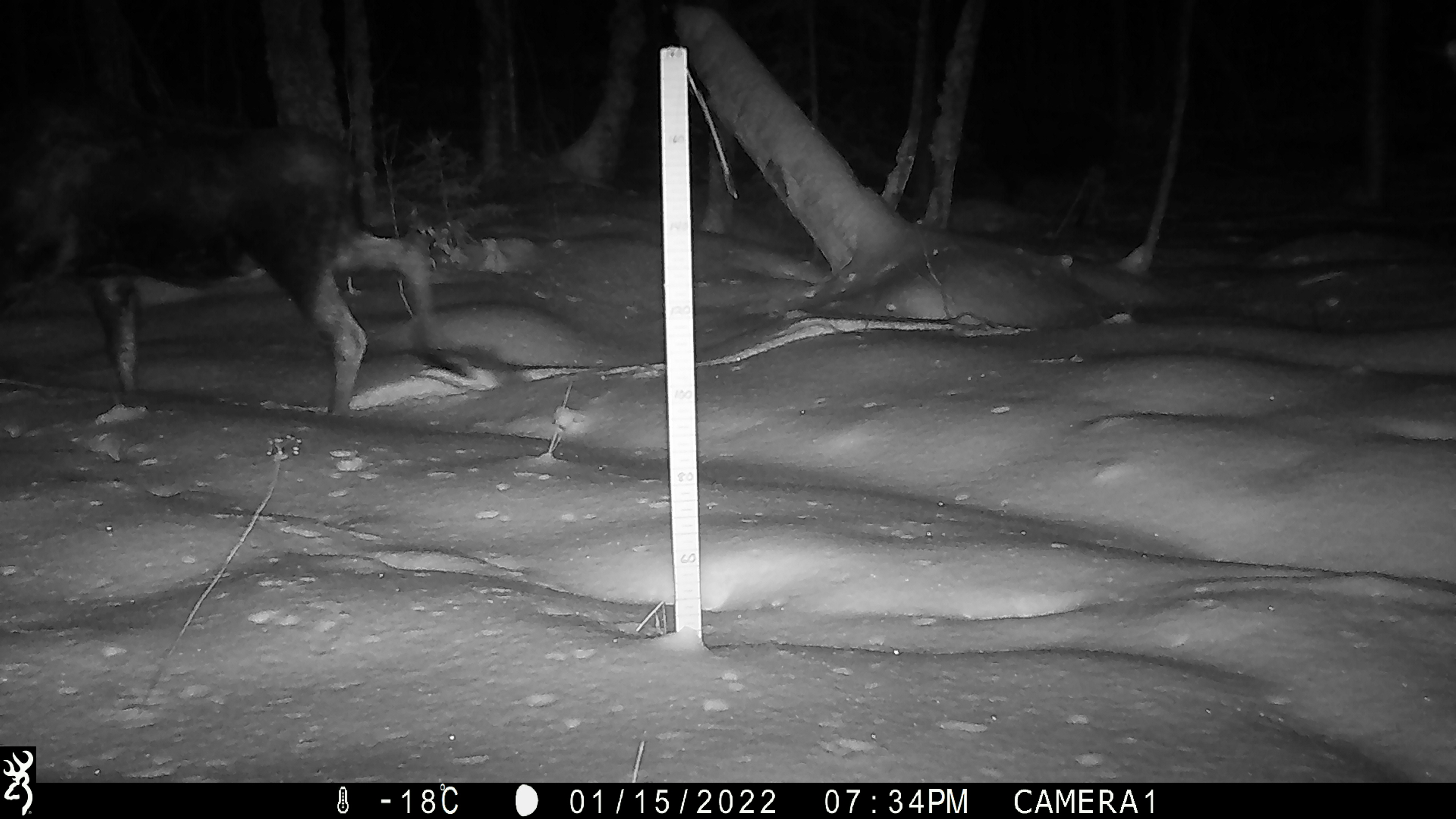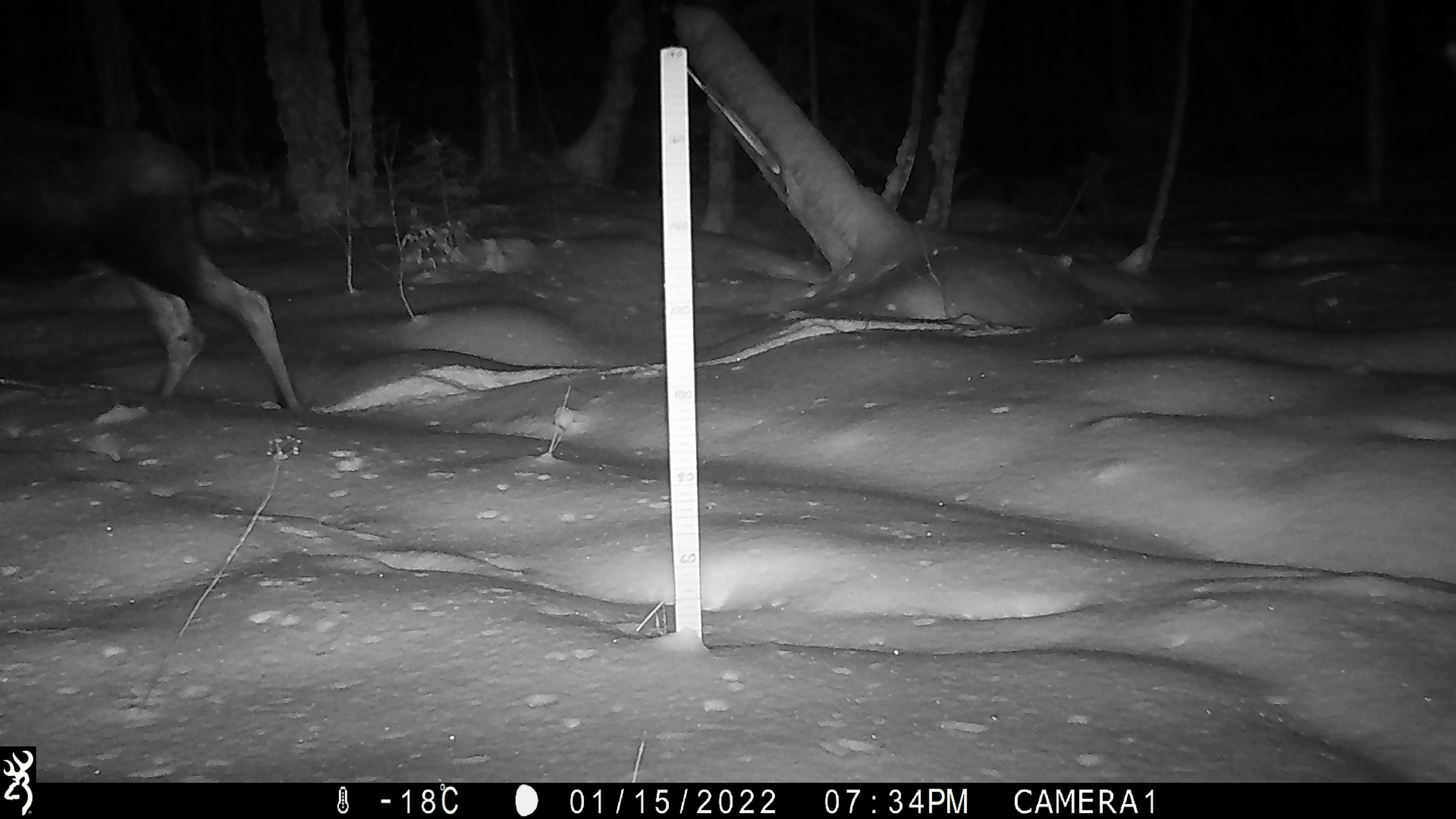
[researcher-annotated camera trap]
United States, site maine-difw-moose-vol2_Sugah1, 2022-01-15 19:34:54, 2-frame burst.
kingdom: Animalia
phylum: Chordata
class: Mammalia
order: Artiodactyla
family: Cervidae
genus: Alces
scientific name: Alces alces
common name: moose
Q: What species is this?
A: Moose (Alces alces).